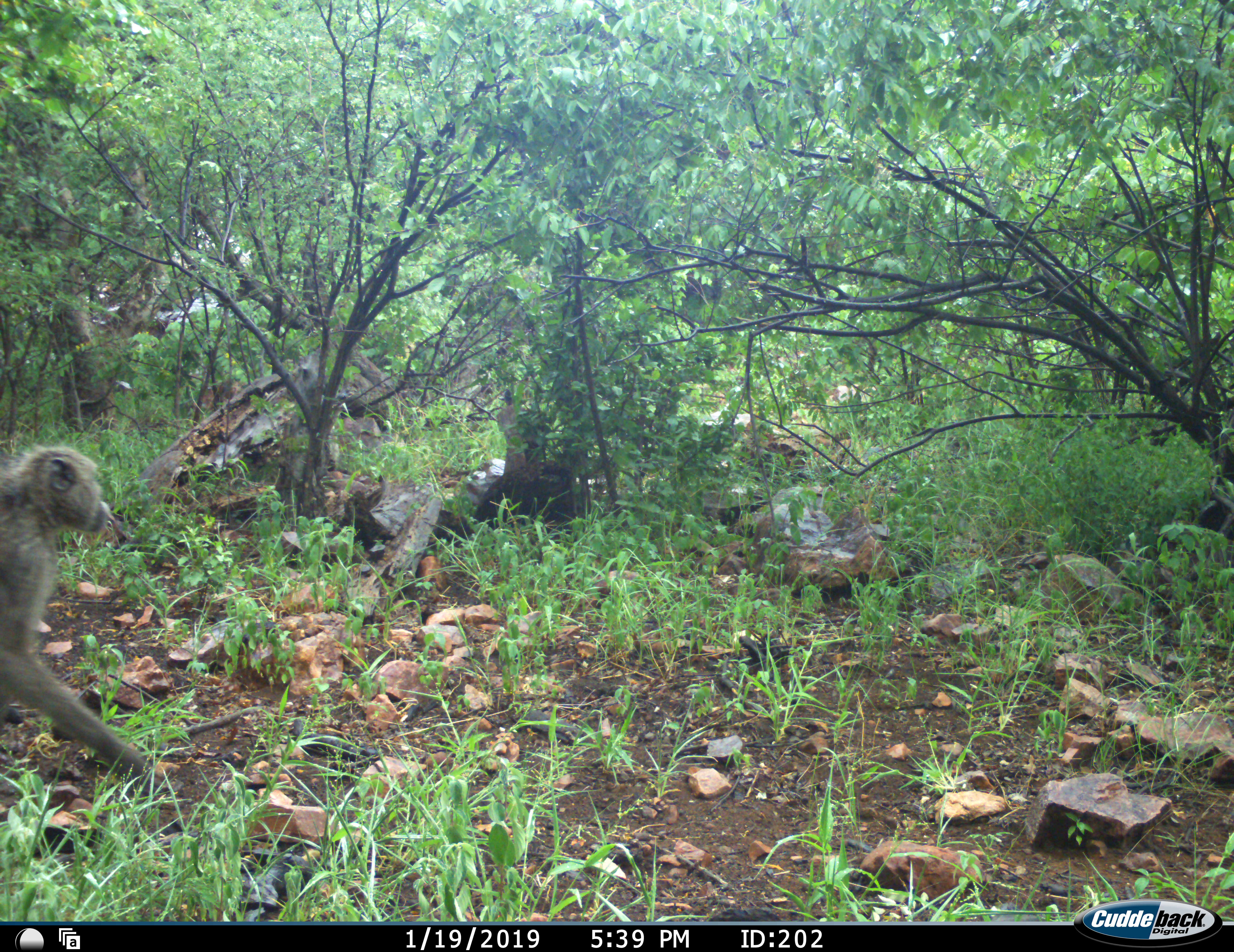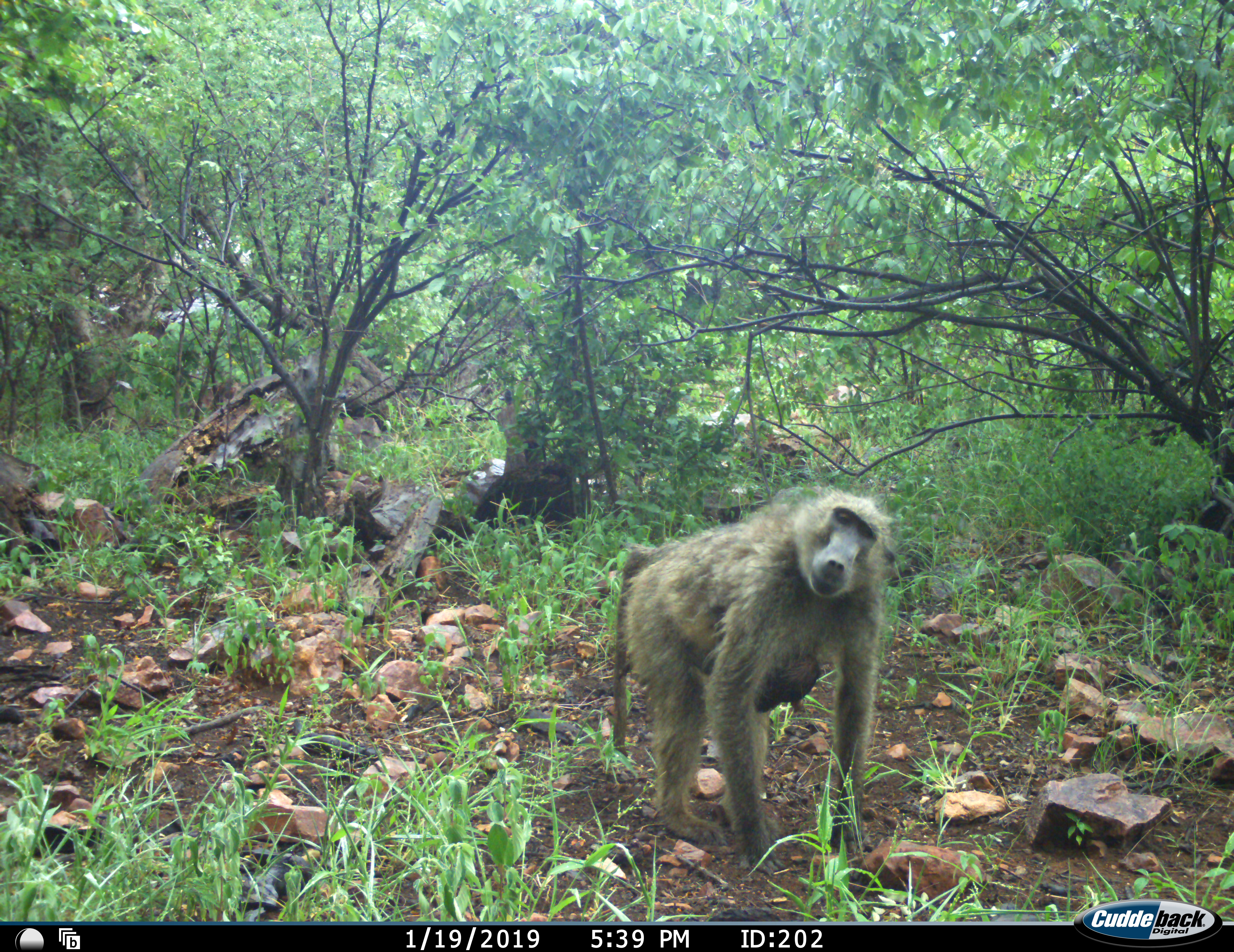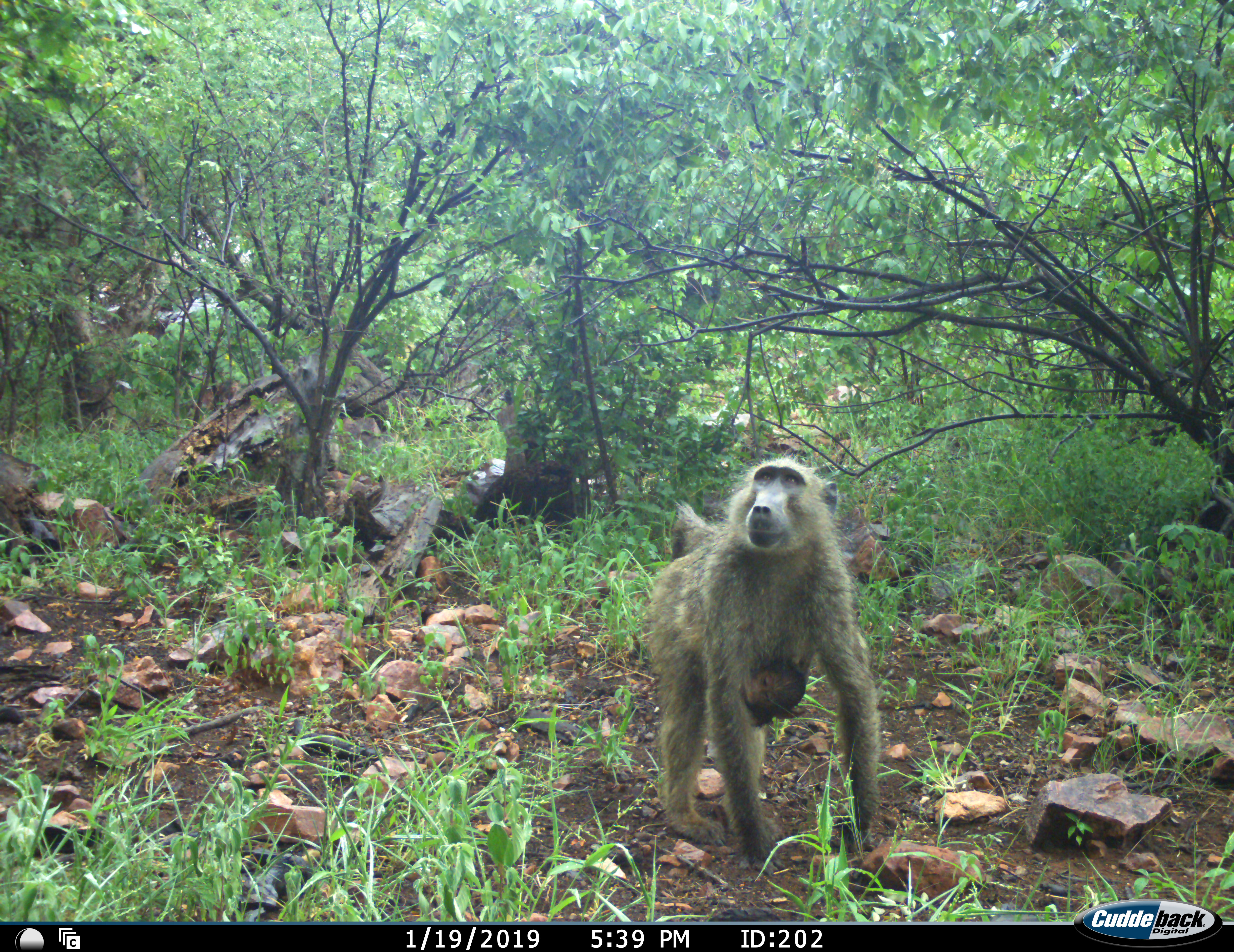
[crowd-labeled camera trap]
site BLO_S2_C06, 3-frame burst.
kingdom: Animalia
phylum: Chordata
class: Mammalia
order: Primates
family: Cercopithecidae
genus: Papio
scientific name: Papio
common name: baboon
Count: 2.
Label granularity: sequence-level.